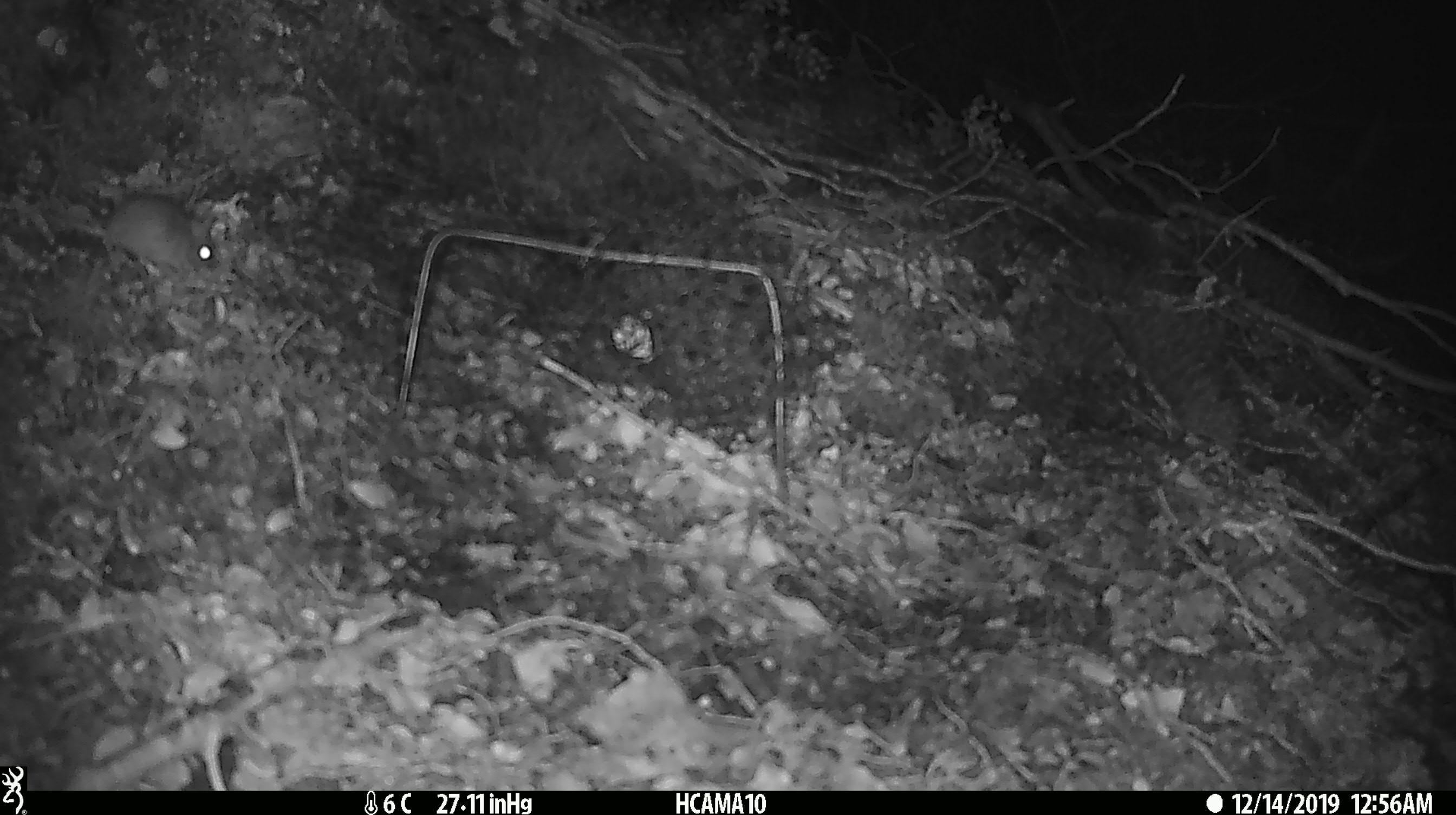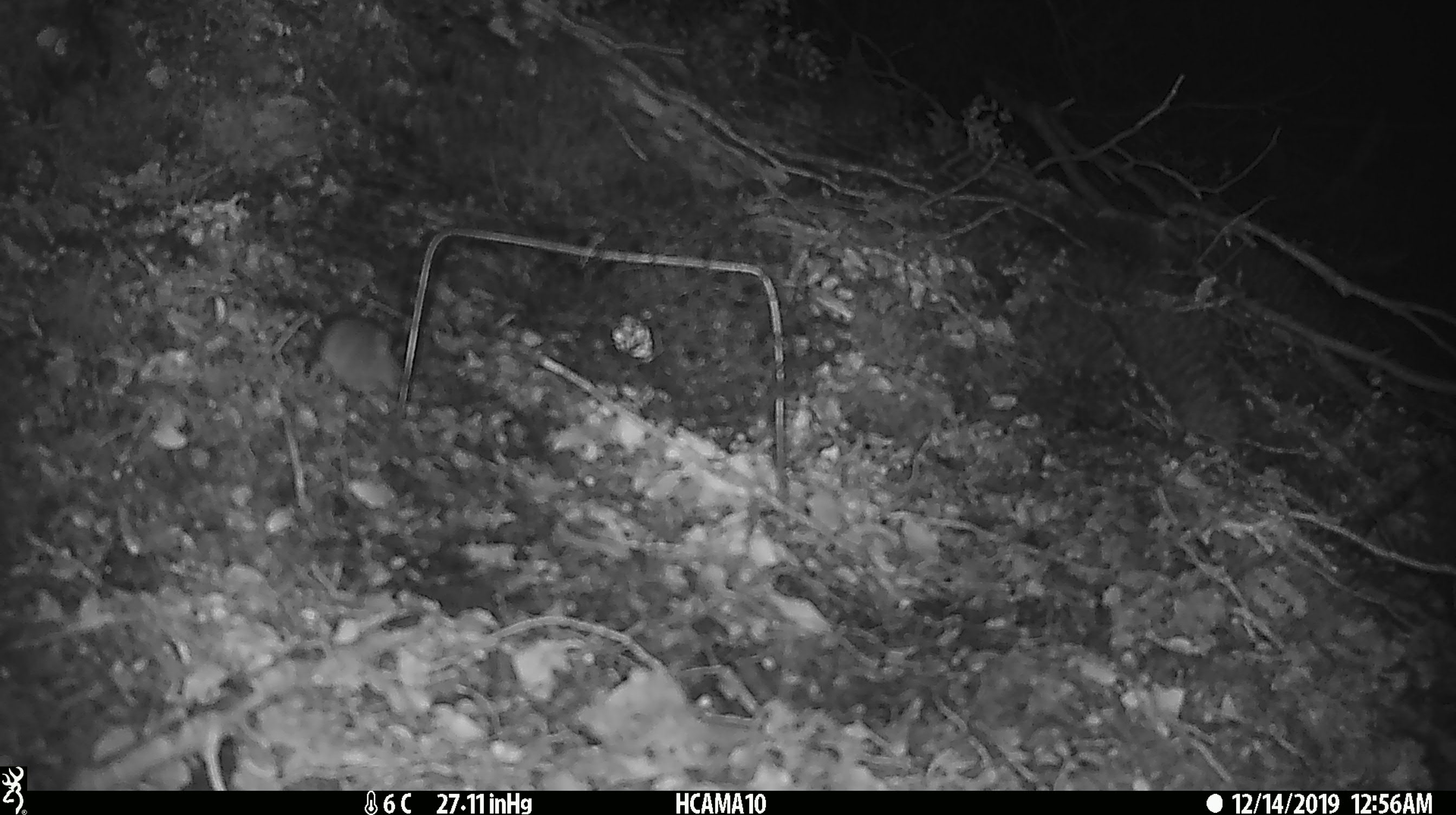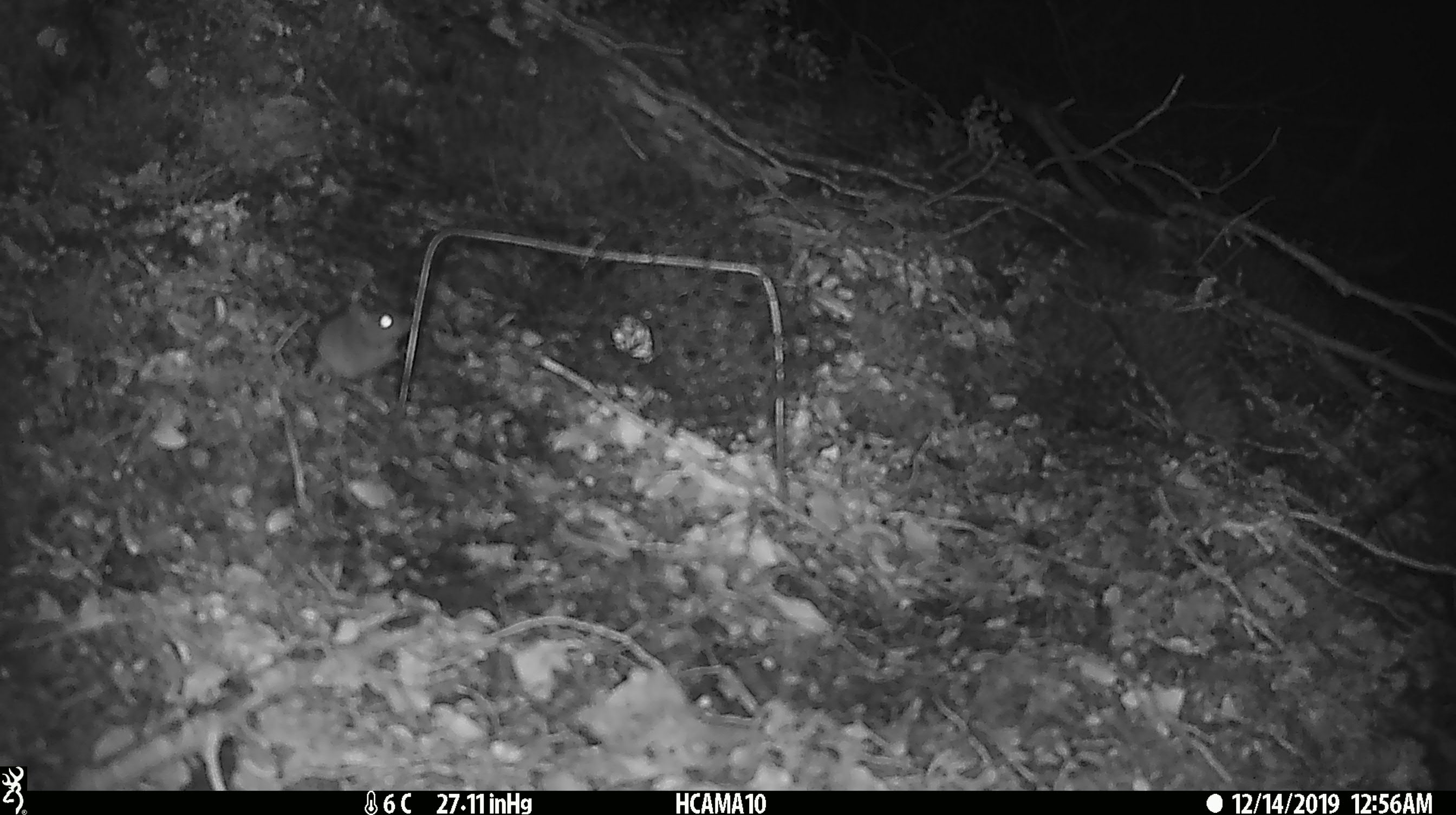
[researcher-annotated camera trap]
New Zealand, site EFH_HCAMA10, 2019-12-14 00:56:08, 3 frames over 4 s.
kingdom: Animalia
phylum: Chordata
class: Mammalia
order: Rodentia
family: Muridae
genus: Mus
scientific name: Mus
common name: mouse